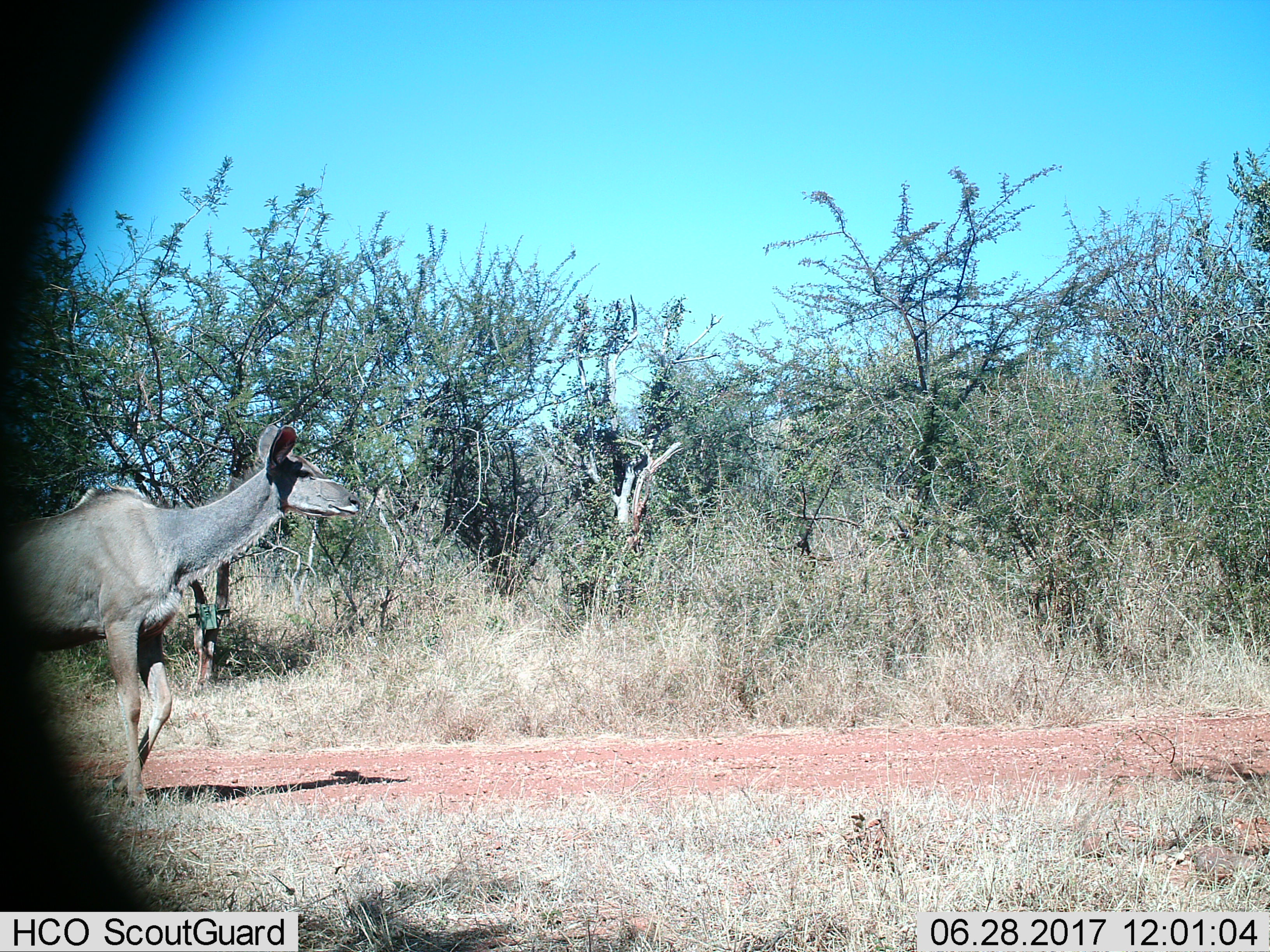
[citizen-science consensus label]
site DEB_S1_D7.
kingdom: Animalia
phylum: Chordata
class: Mammalia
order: Artiodactyla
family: Bovidae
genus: Tragelaphus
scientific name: Tragelaphus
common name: kudu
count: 1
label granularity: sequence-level